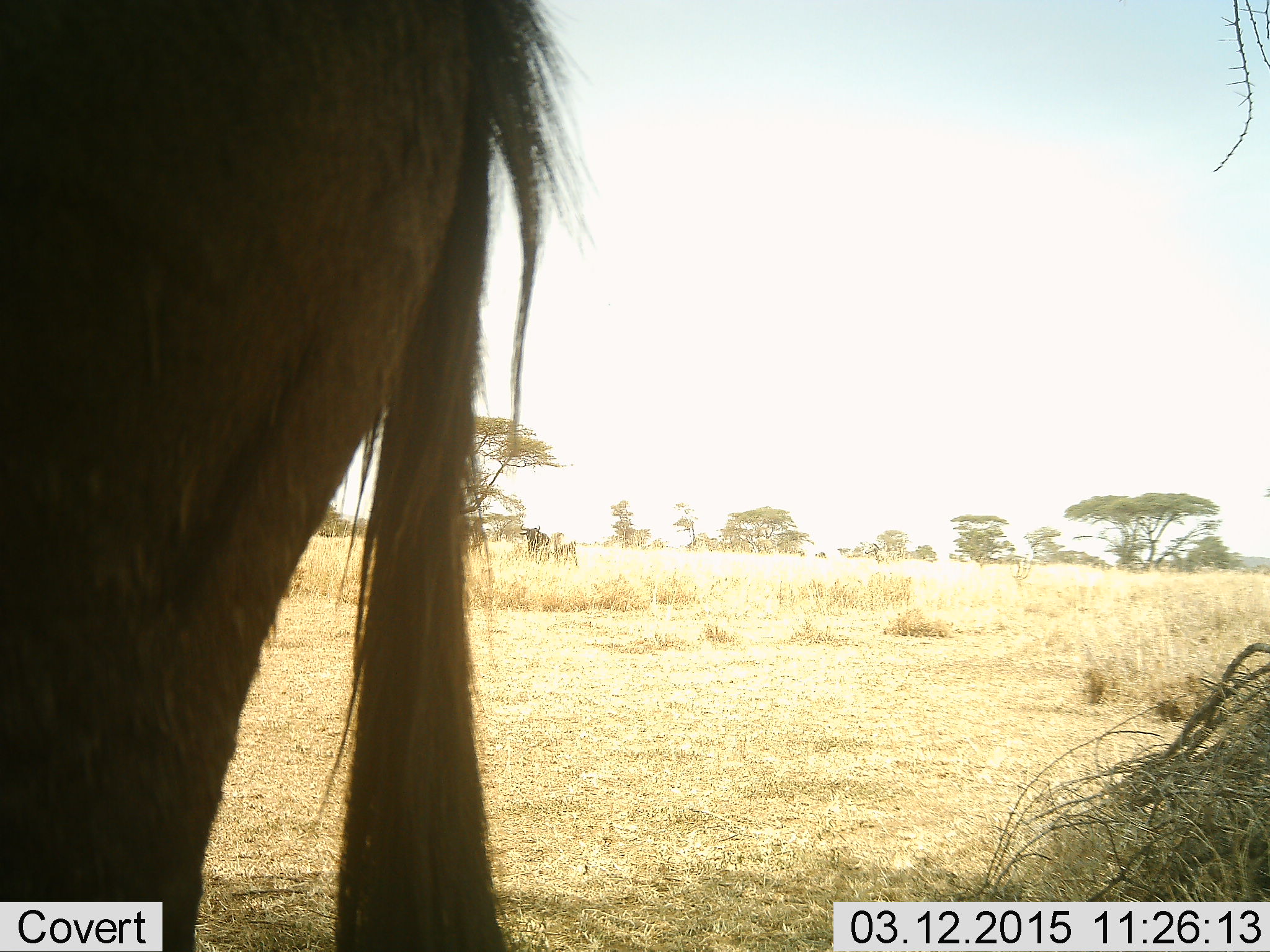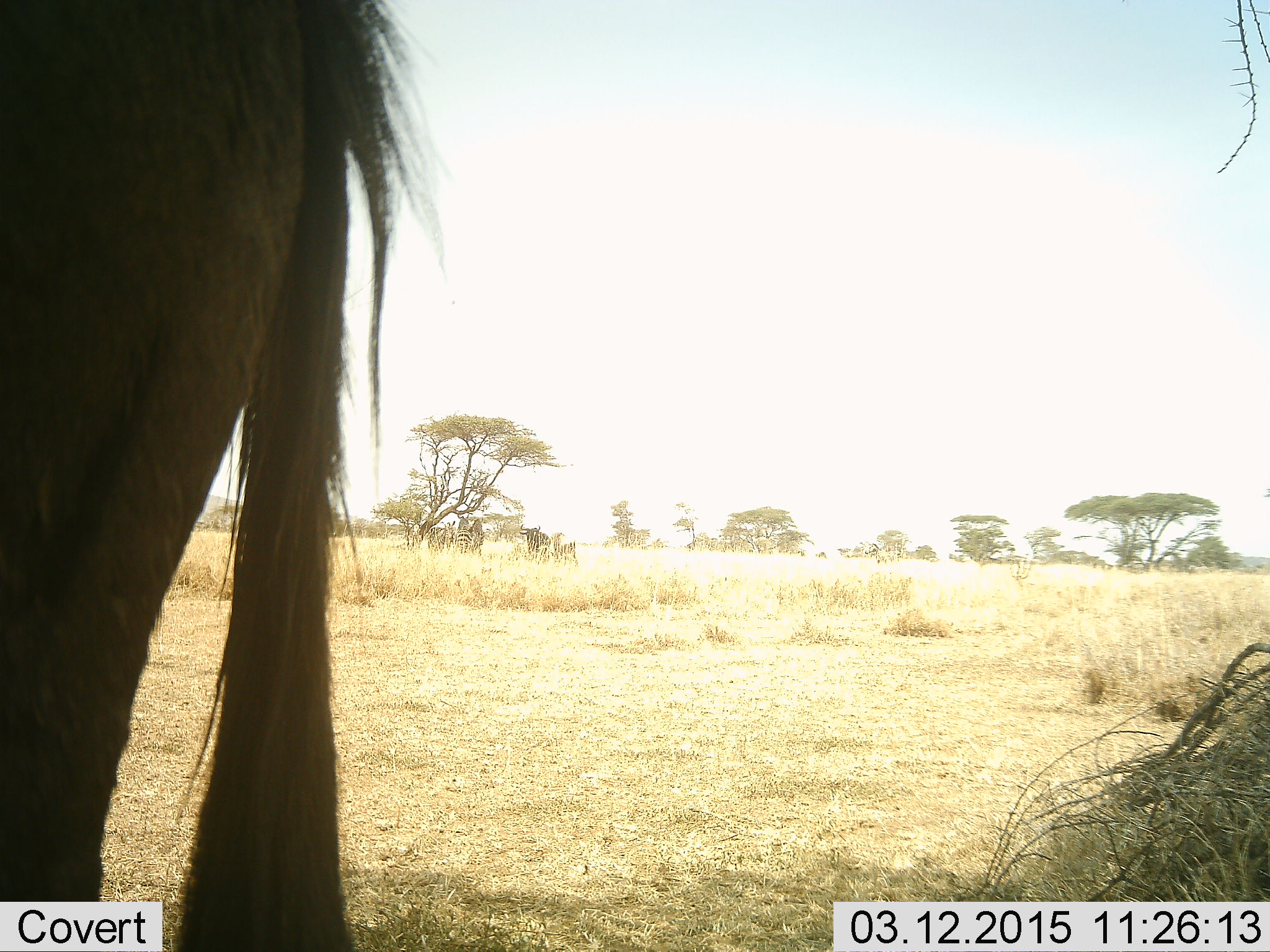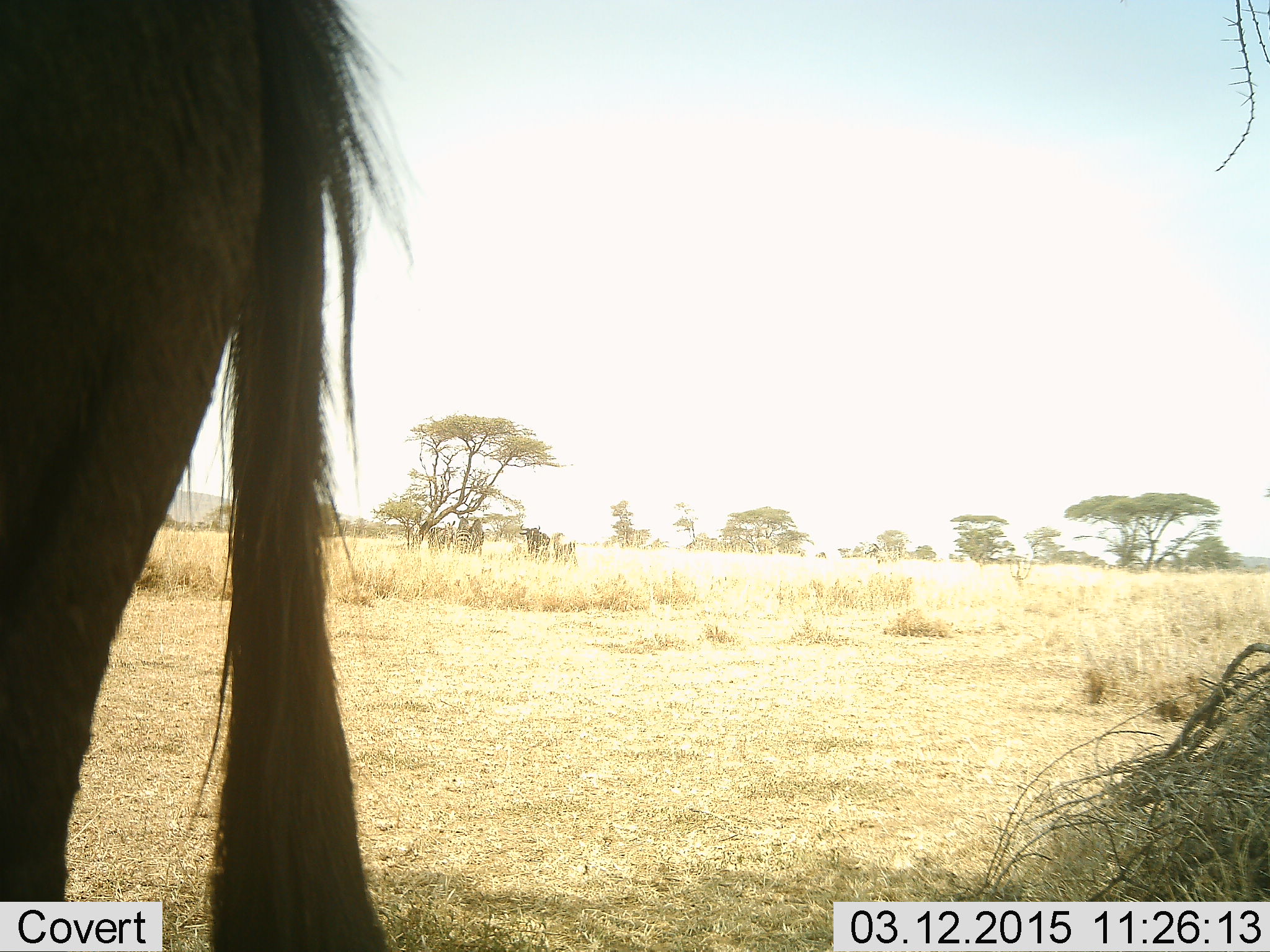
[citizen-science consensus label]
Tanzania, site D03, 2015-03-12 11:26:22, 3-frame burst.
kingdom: Animalia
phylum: Chordata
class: Mammalia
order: Artiodactyla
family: Bovidae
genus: Connochaetes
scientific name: Connochaetes taurinus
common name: blue wildebeest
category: wildebeest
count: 1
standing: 86%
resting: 0%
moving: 14%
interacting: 0%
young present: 0%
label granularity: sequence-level